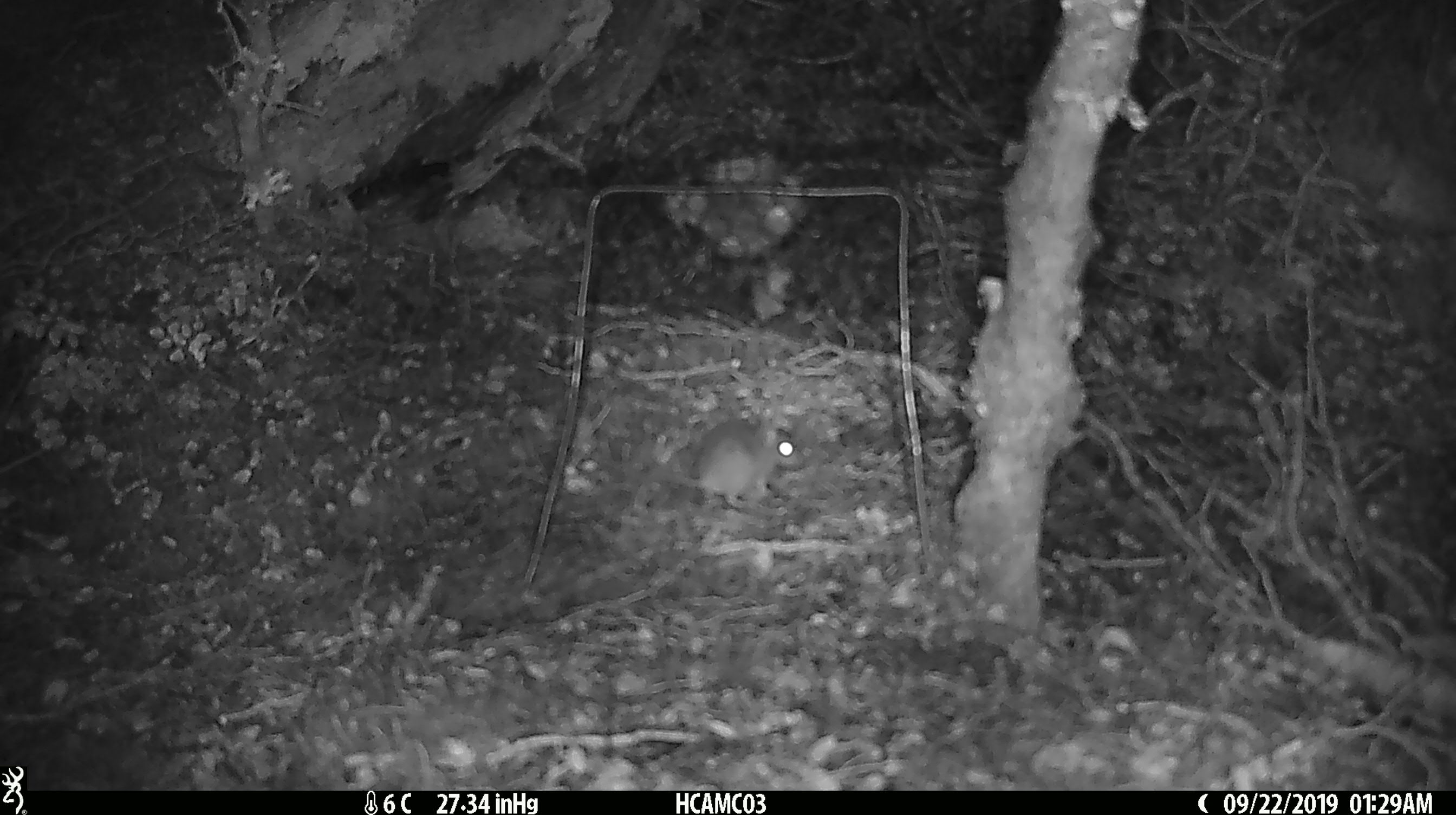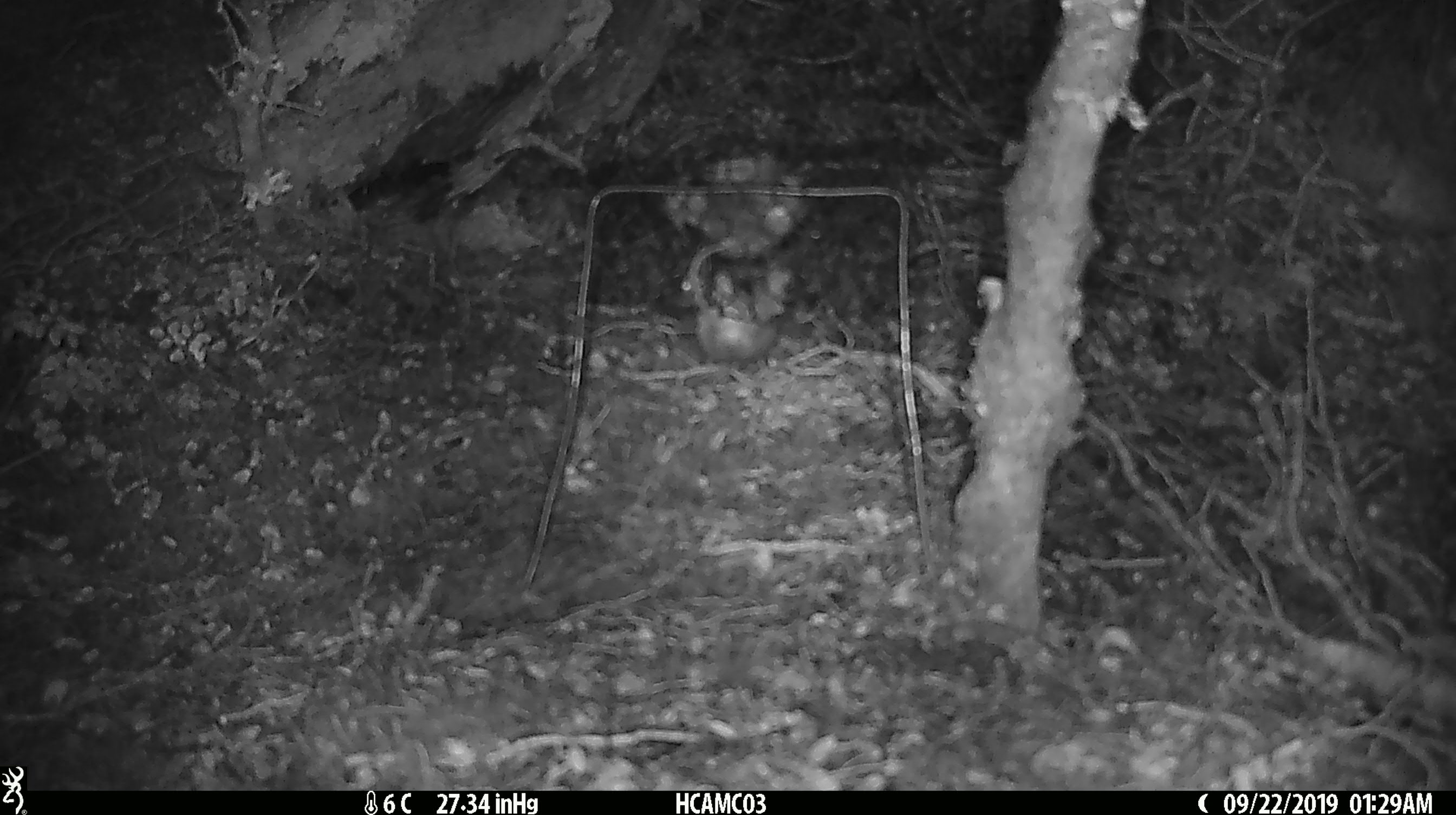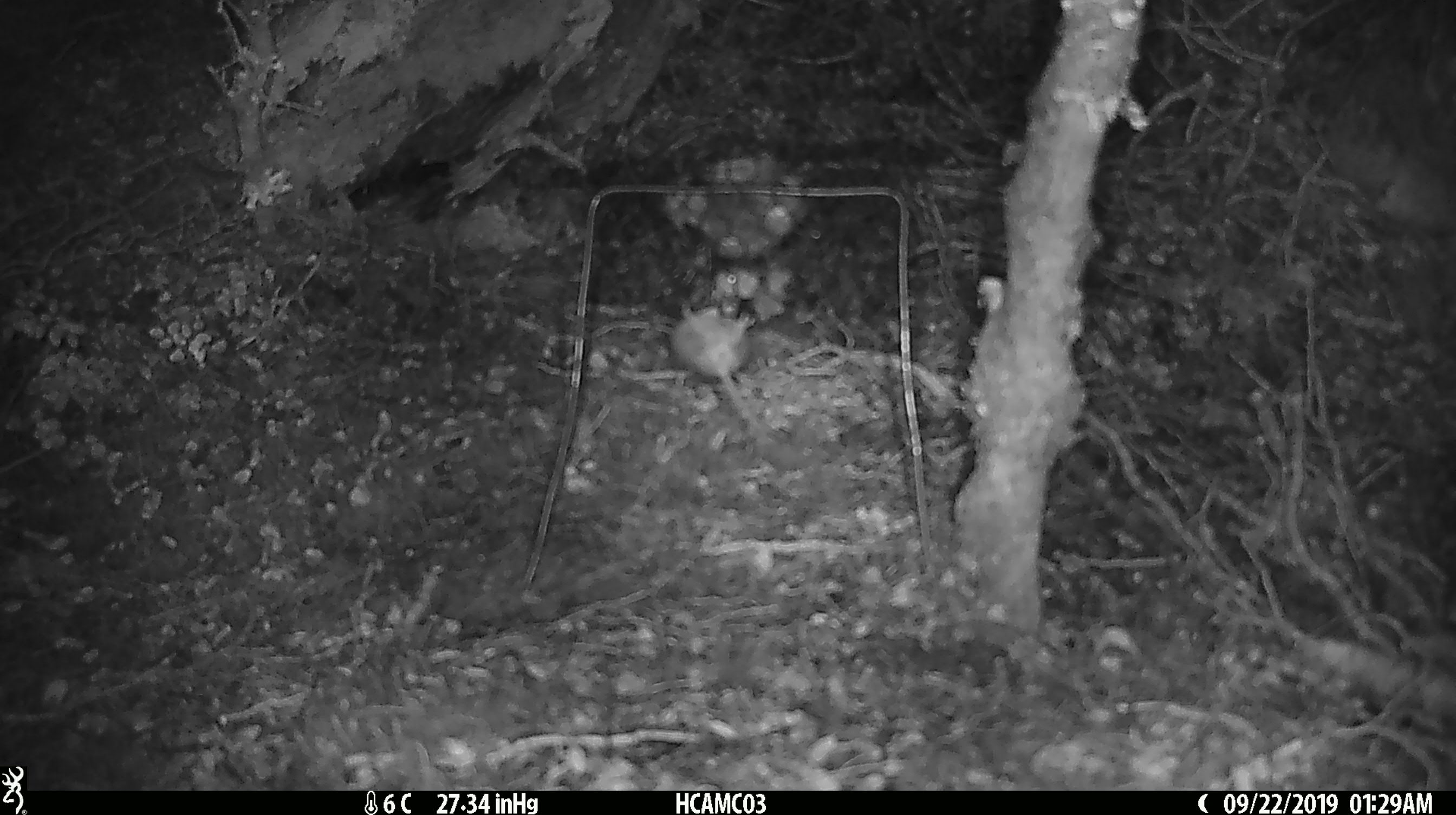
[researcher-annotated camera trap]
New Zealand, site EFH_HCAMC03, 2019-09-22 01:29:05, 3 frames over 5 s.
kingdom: Animalia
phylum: Chordata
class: Mammalia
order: Rodentia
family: Muridae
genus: Mus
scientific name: Mus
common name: mouse